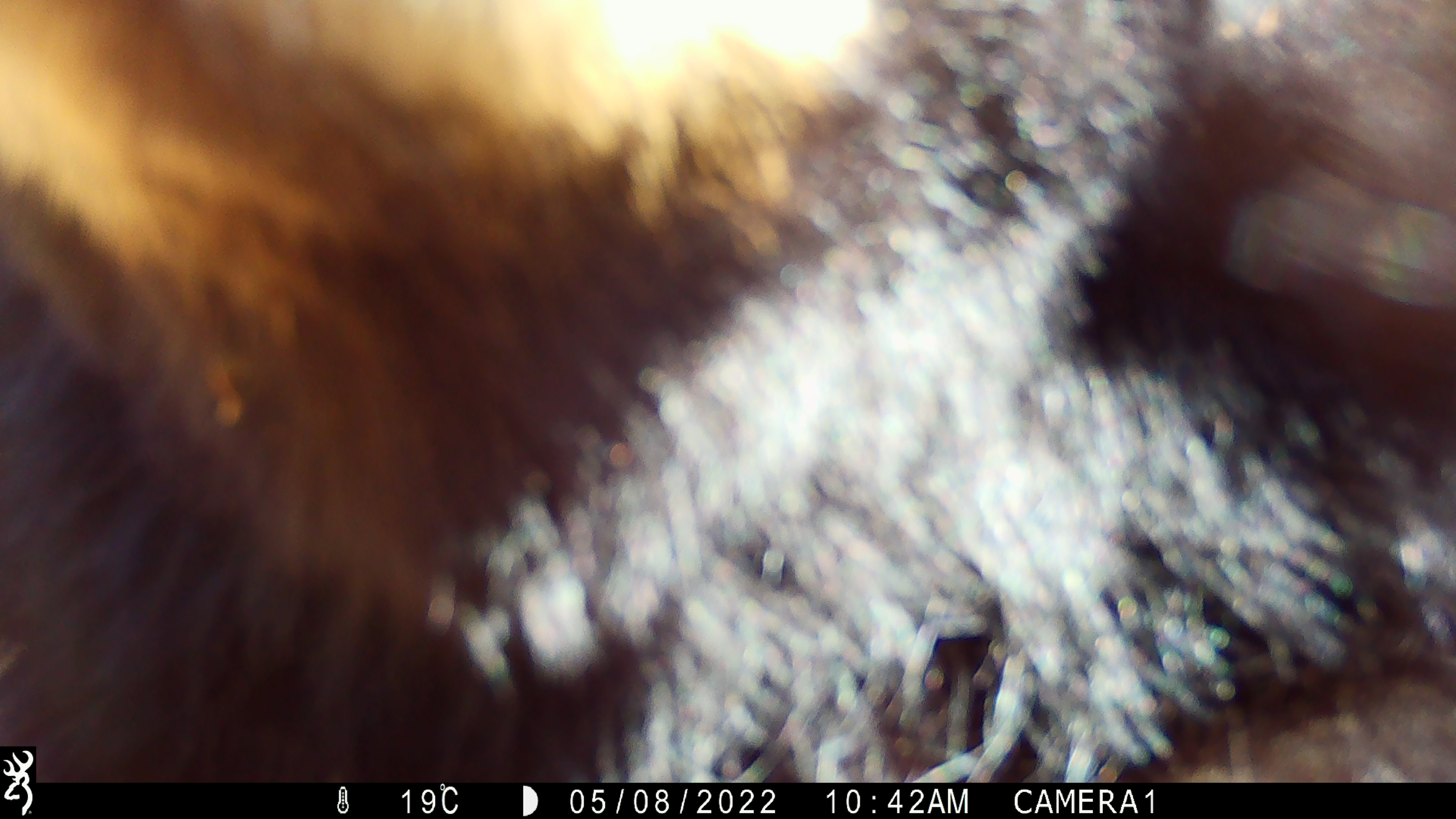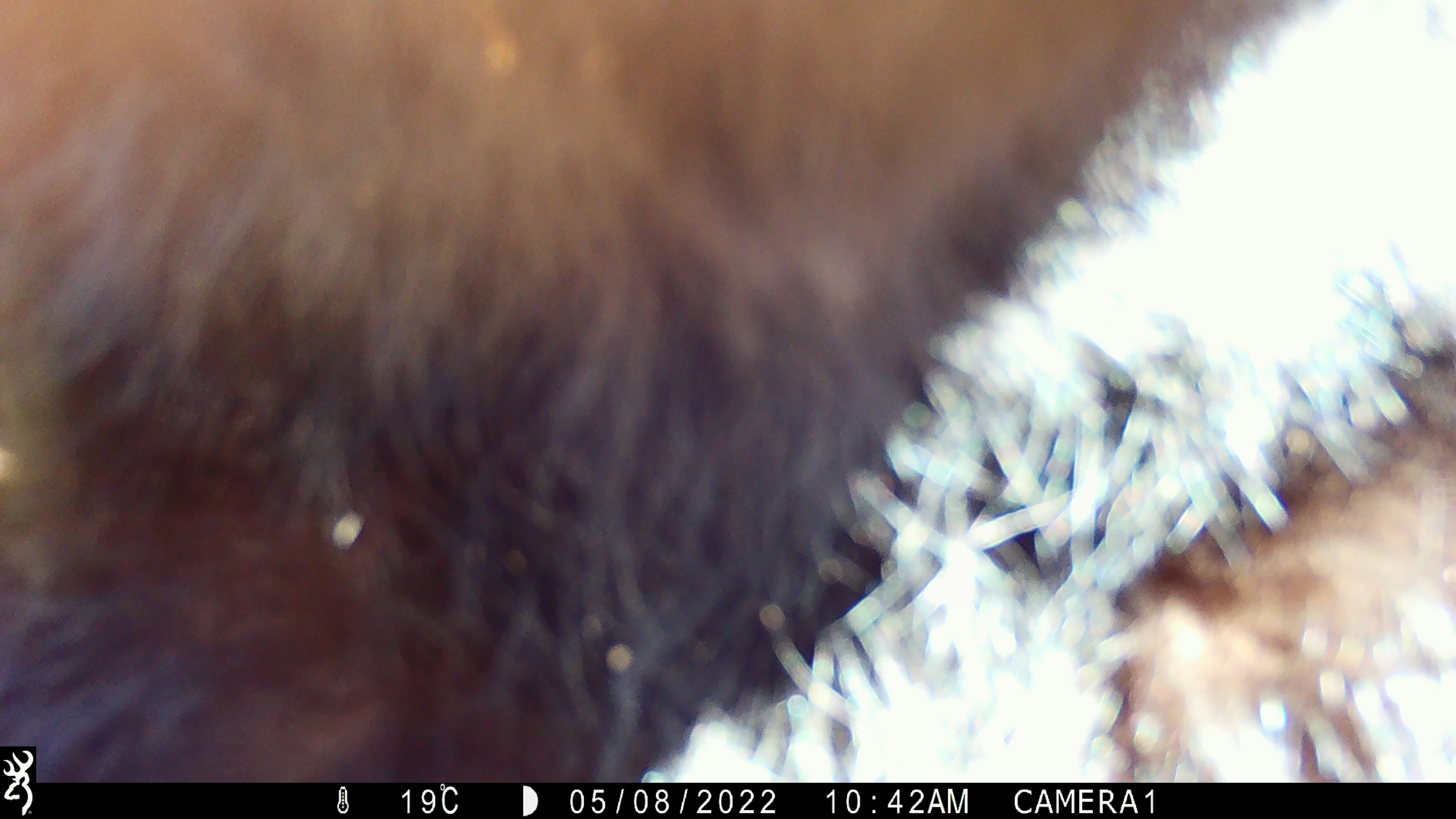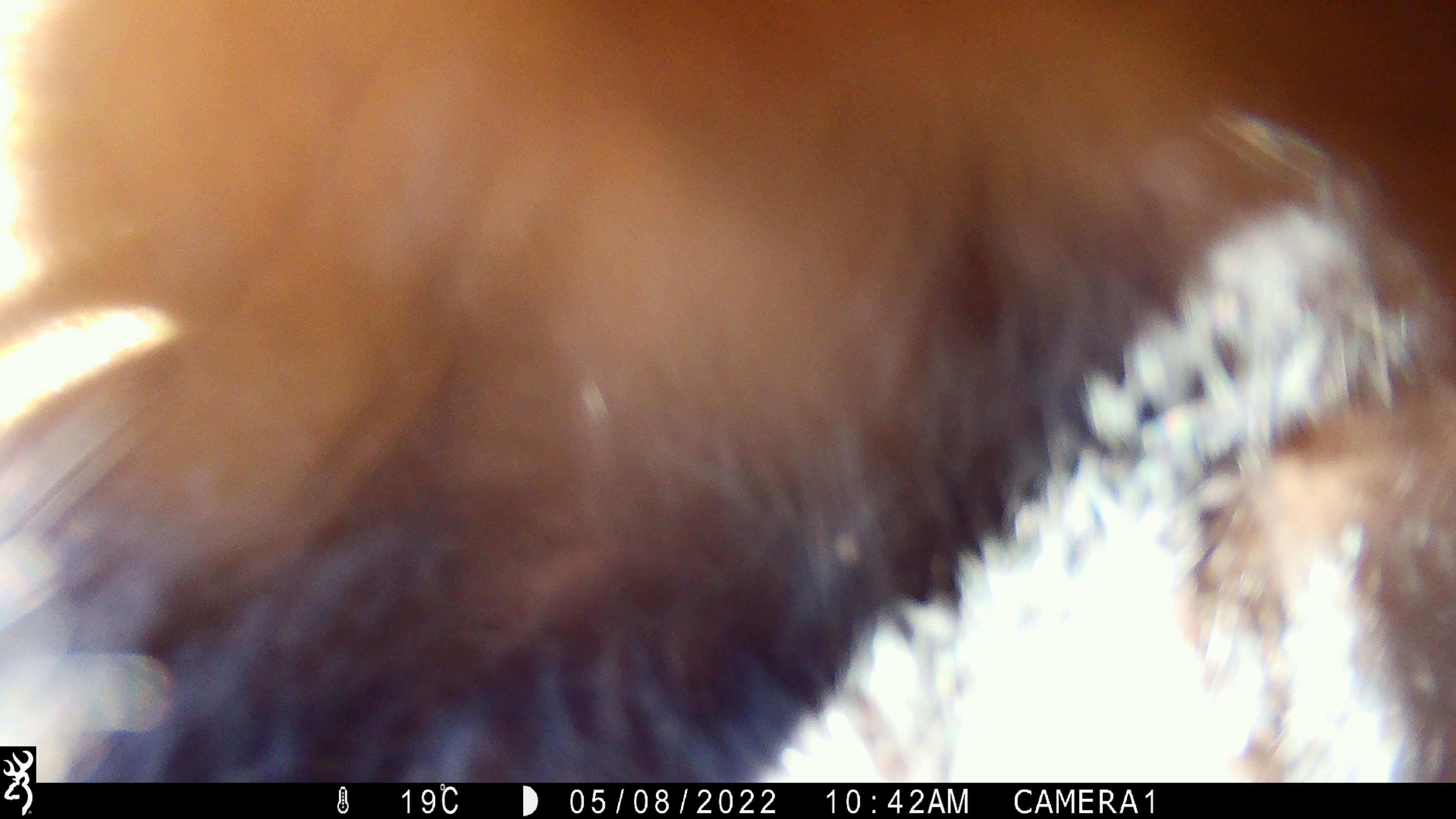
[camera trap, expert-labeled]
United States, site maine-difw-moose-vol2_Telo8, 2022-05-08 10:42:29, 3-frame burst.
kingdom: Animalia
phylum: Chordata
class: Mammalia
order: Carnivora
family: Ursidae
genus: Ursus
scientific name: Ursus americanus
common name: black bear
Black bear (Ursus americanus).